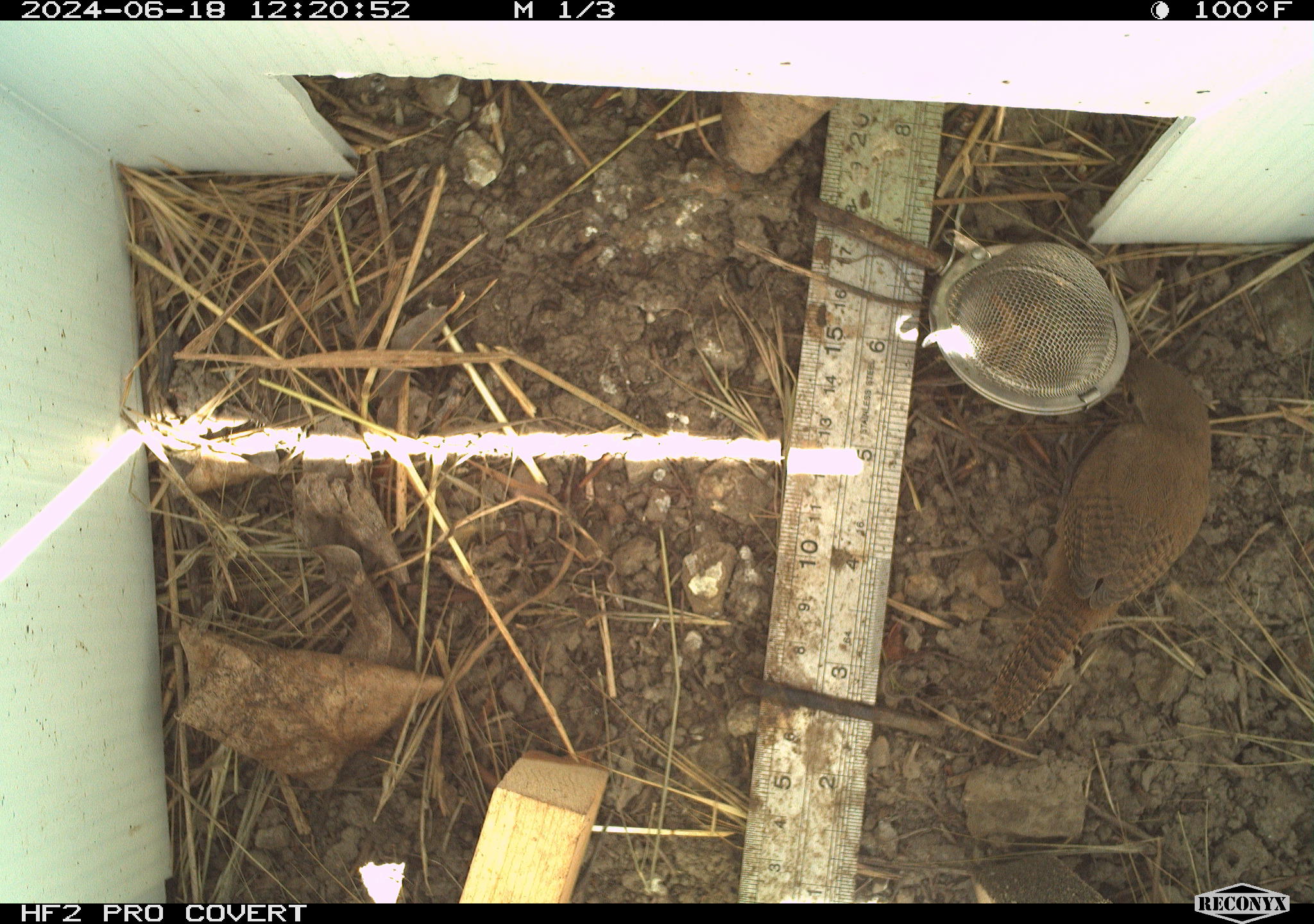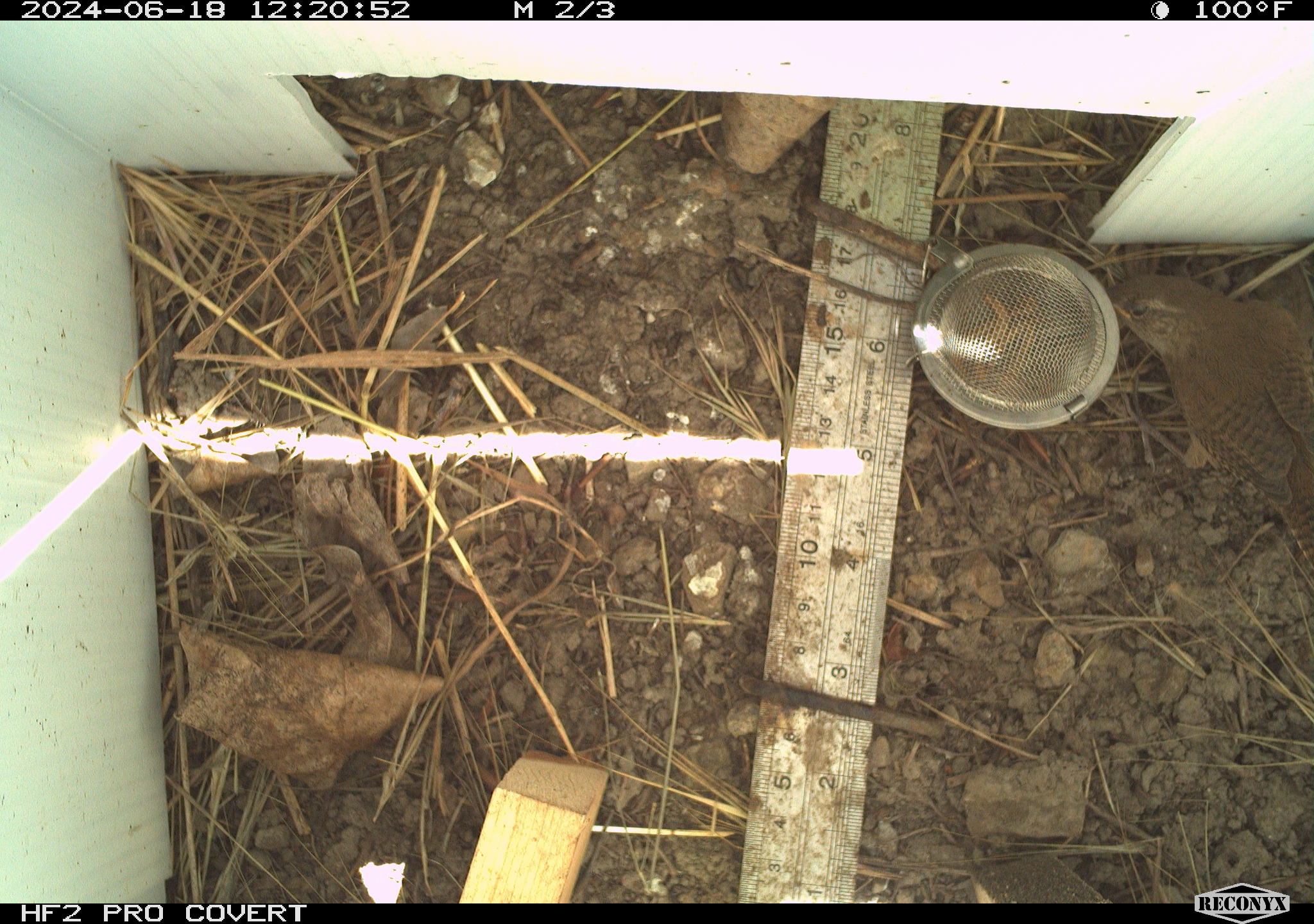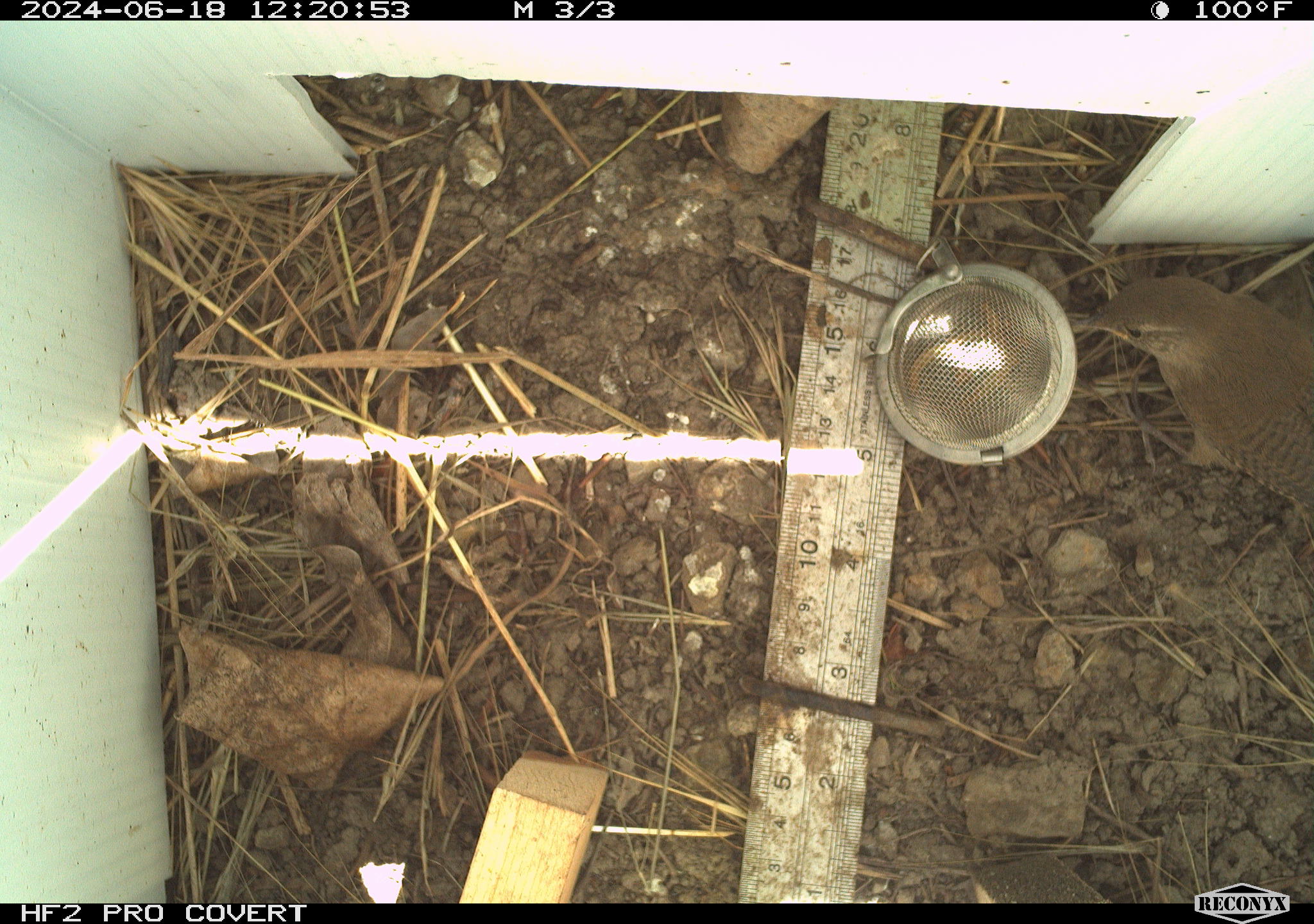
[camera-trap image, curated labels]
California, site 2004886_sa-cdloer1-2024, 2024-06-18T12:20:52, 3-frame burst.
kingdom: Animalia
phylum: Chordata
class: Aves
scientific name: Aves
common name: bird